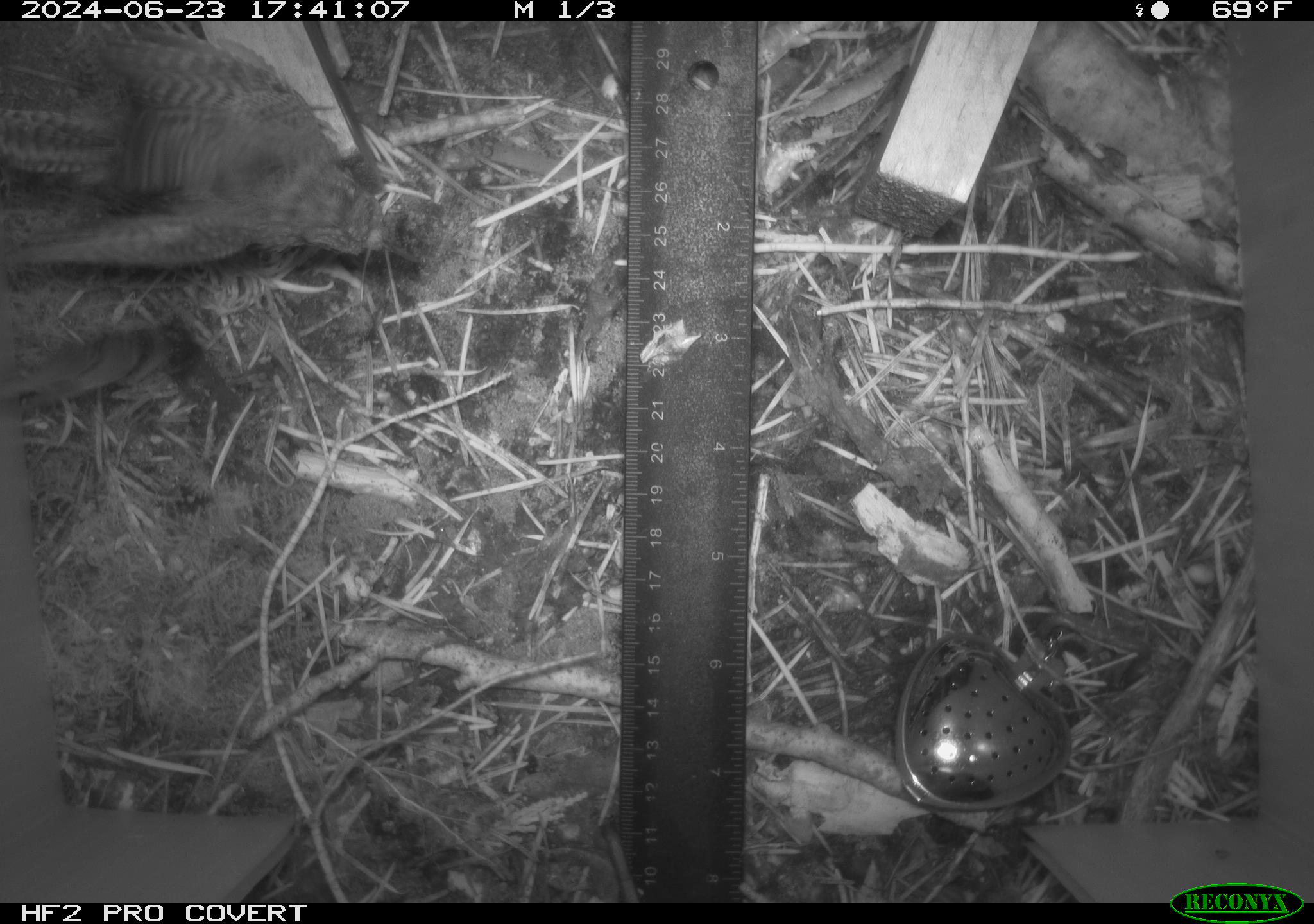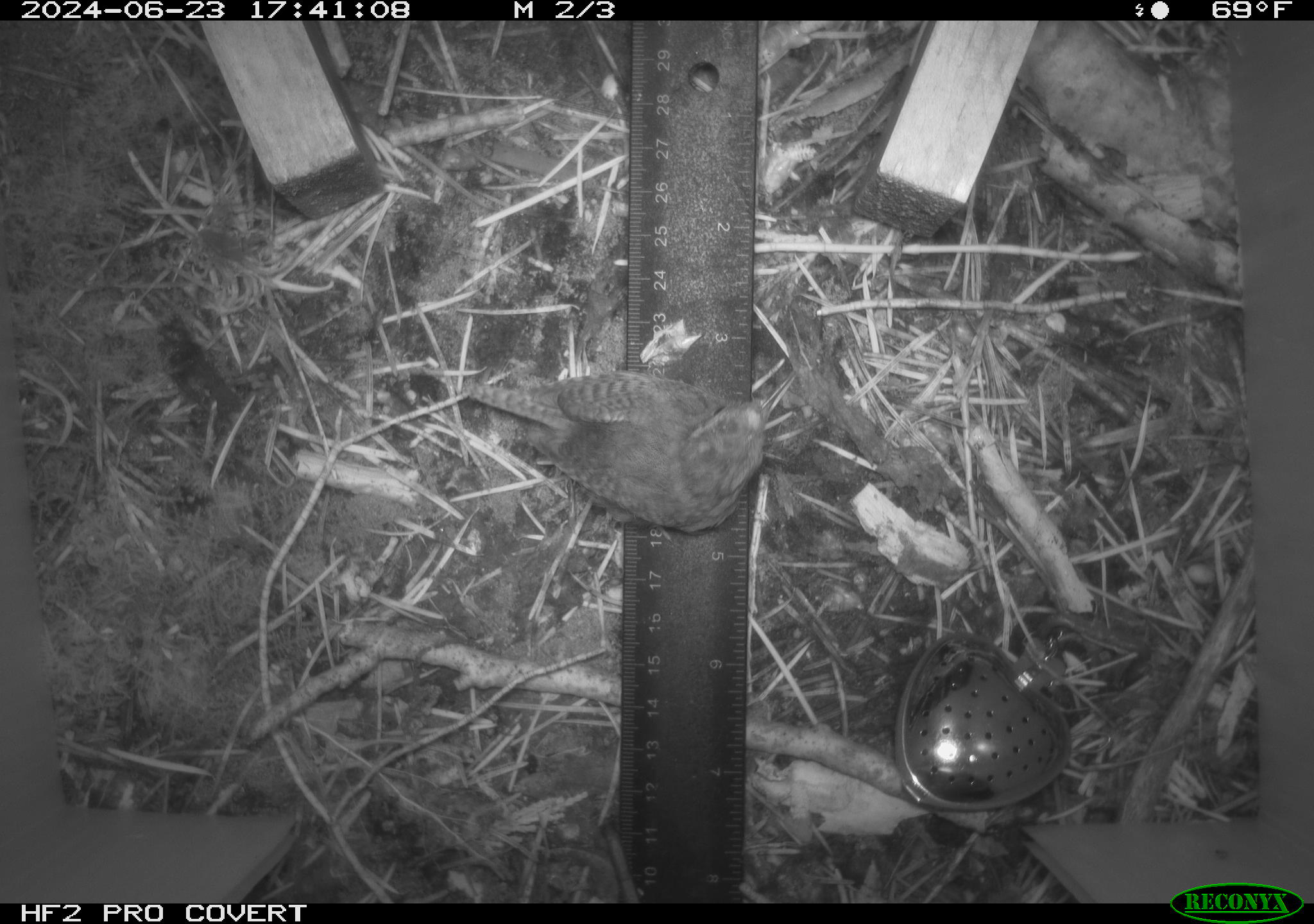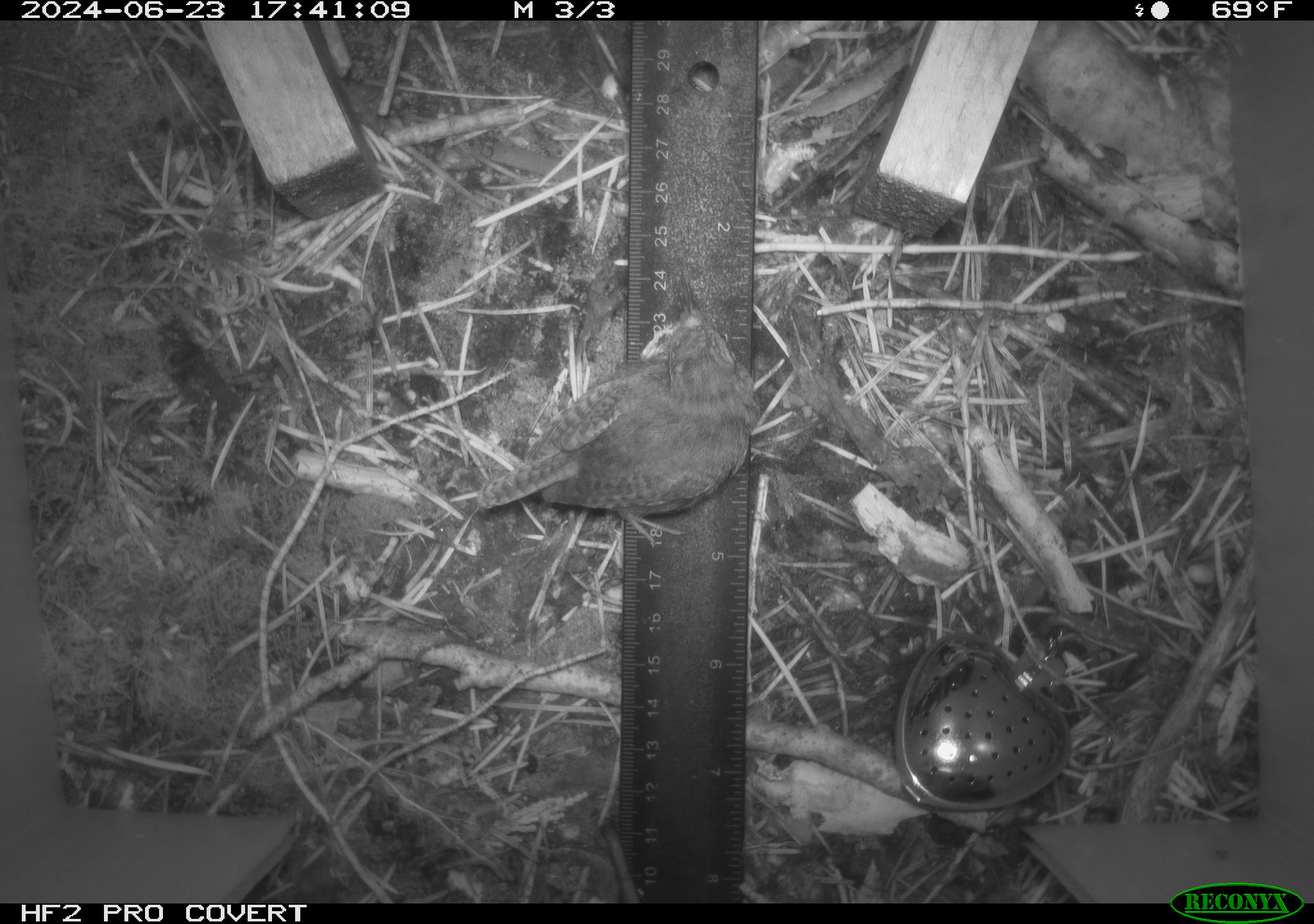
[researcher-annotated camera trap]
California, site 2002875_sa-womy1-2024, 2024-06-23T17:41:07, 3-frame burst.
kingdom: Animalia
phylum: Chordata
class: Aves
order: Passeriformes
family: Troglodytidae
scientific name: Troglodytidae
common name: wren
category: troglodytidae family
Troglodytidae family (wren) (Troglodytidae).